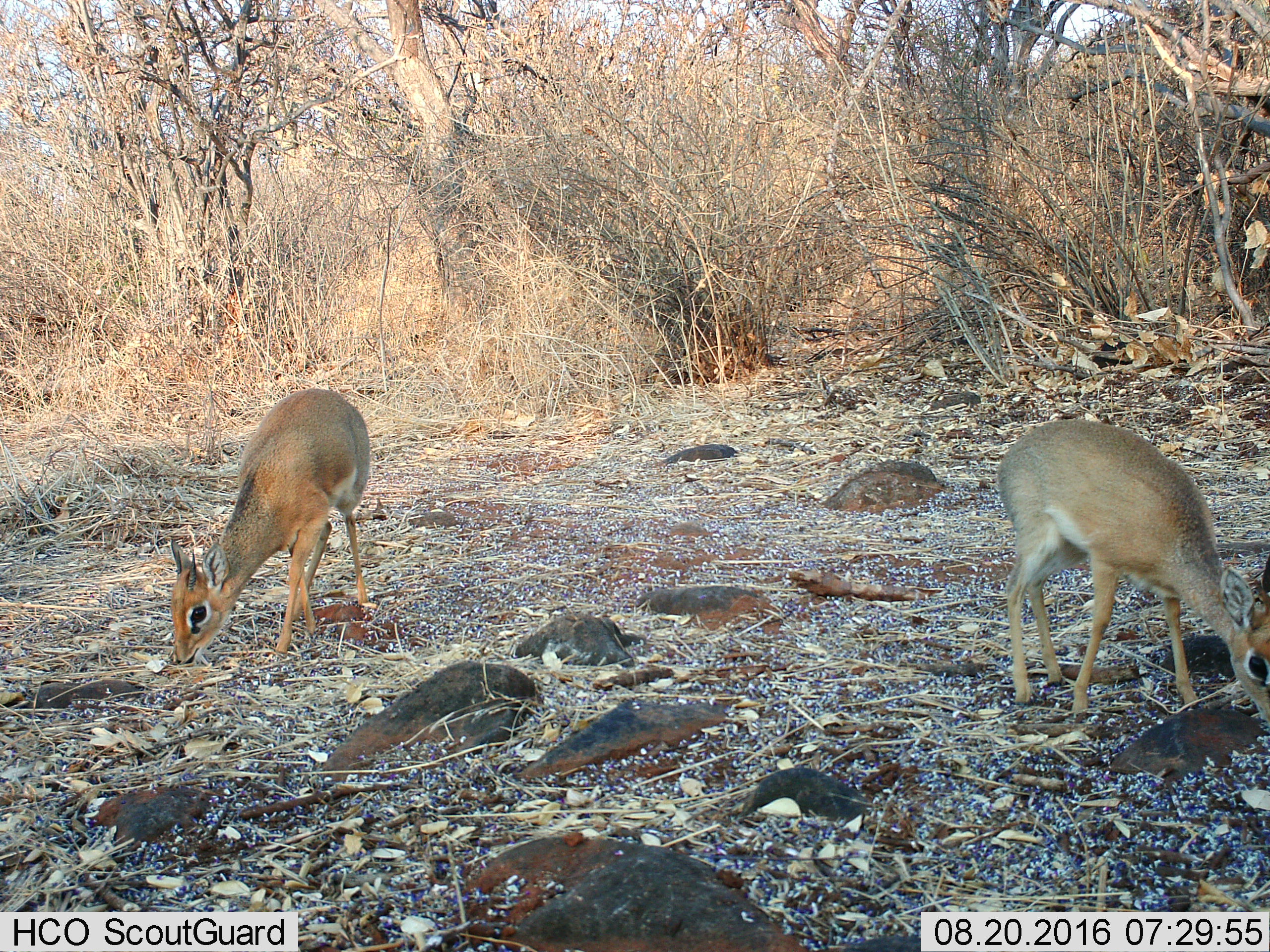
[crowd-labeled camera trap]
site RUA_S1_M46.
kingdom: Animalia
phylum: Chordata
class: Mammalia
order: Artiodactyla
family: Bovidae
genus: Madoqua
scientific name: Madoqua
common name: dik-dik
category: dikdik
Dikdik (dik-dik) (Madoqua), count 2. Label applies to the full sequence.